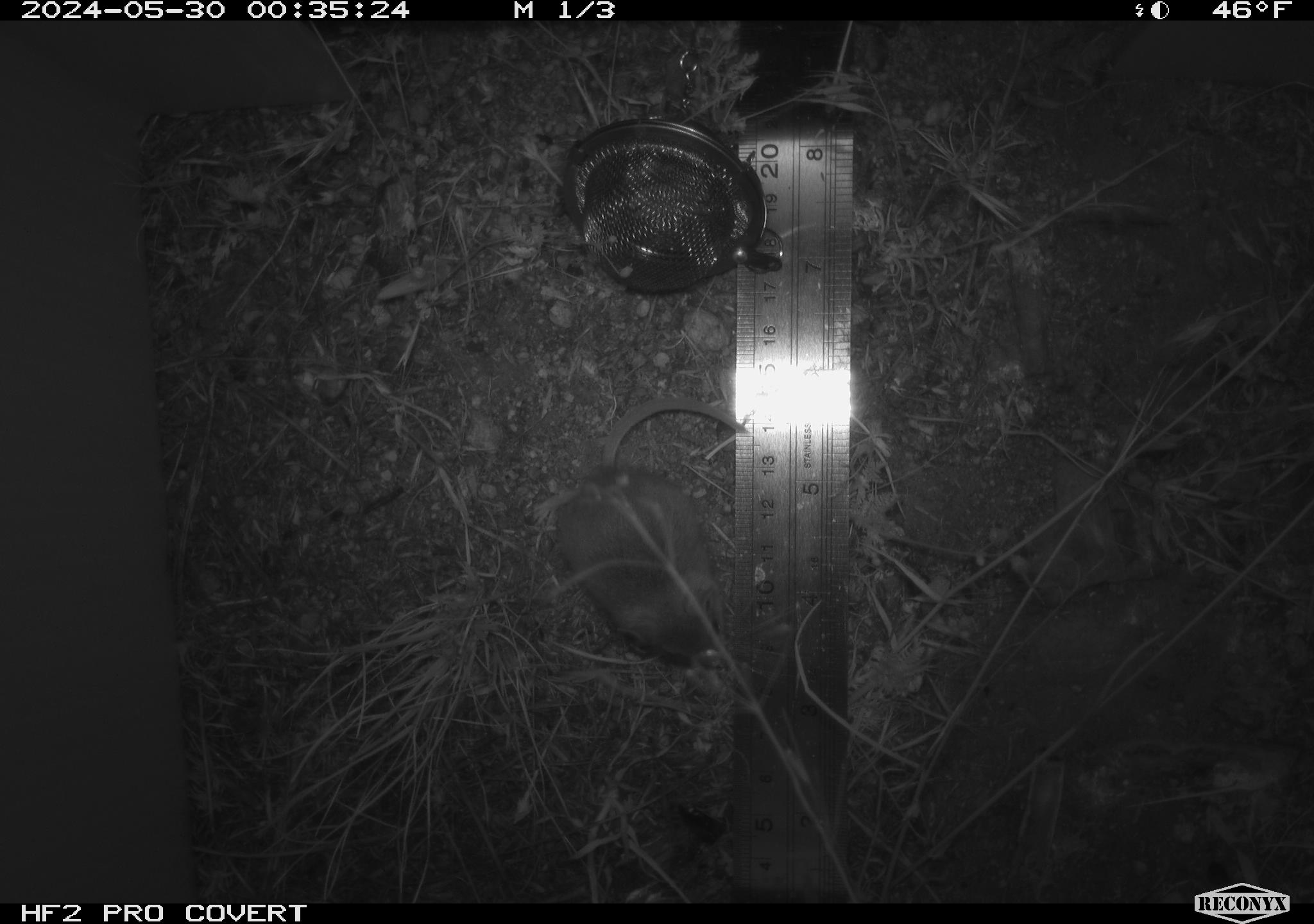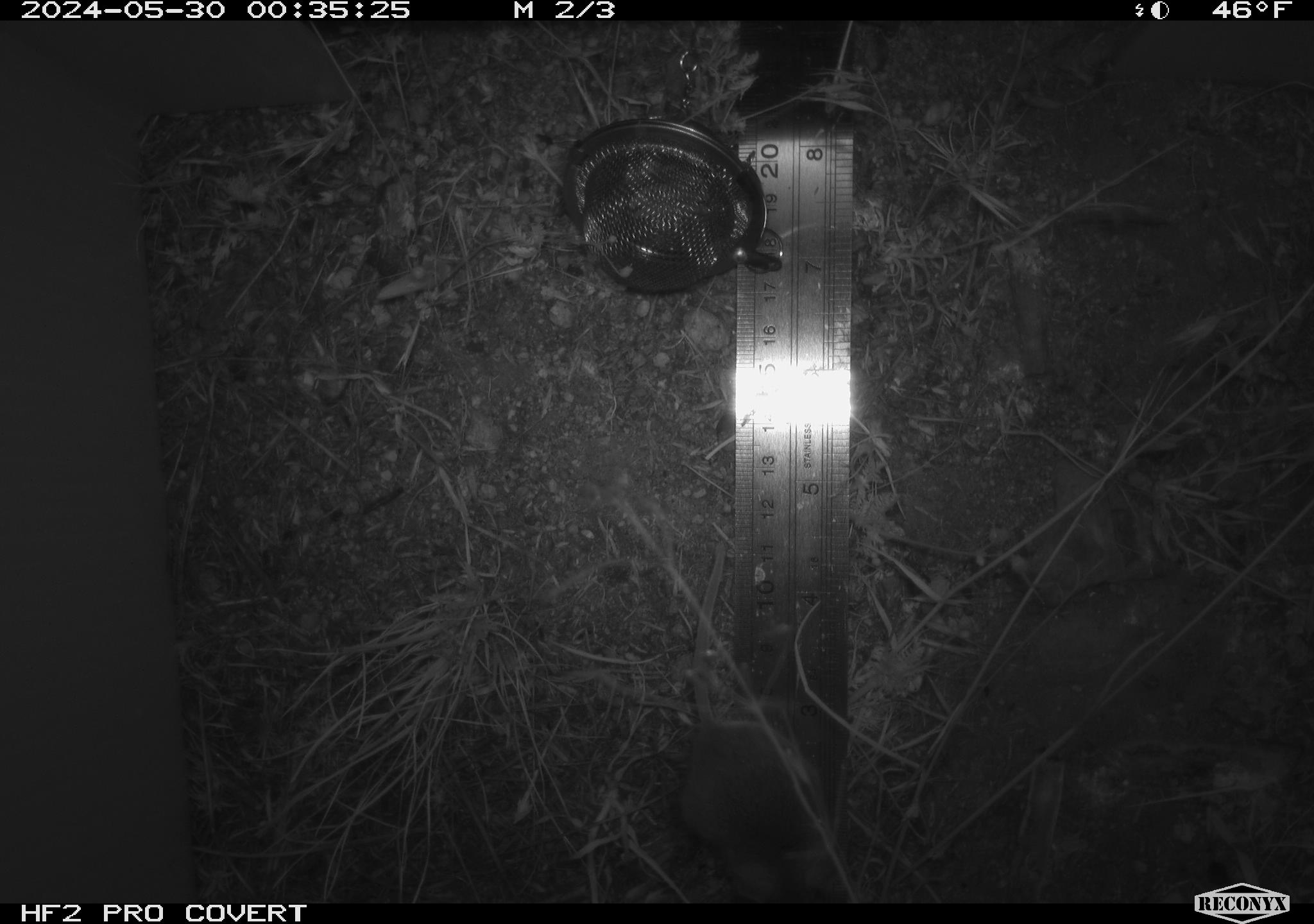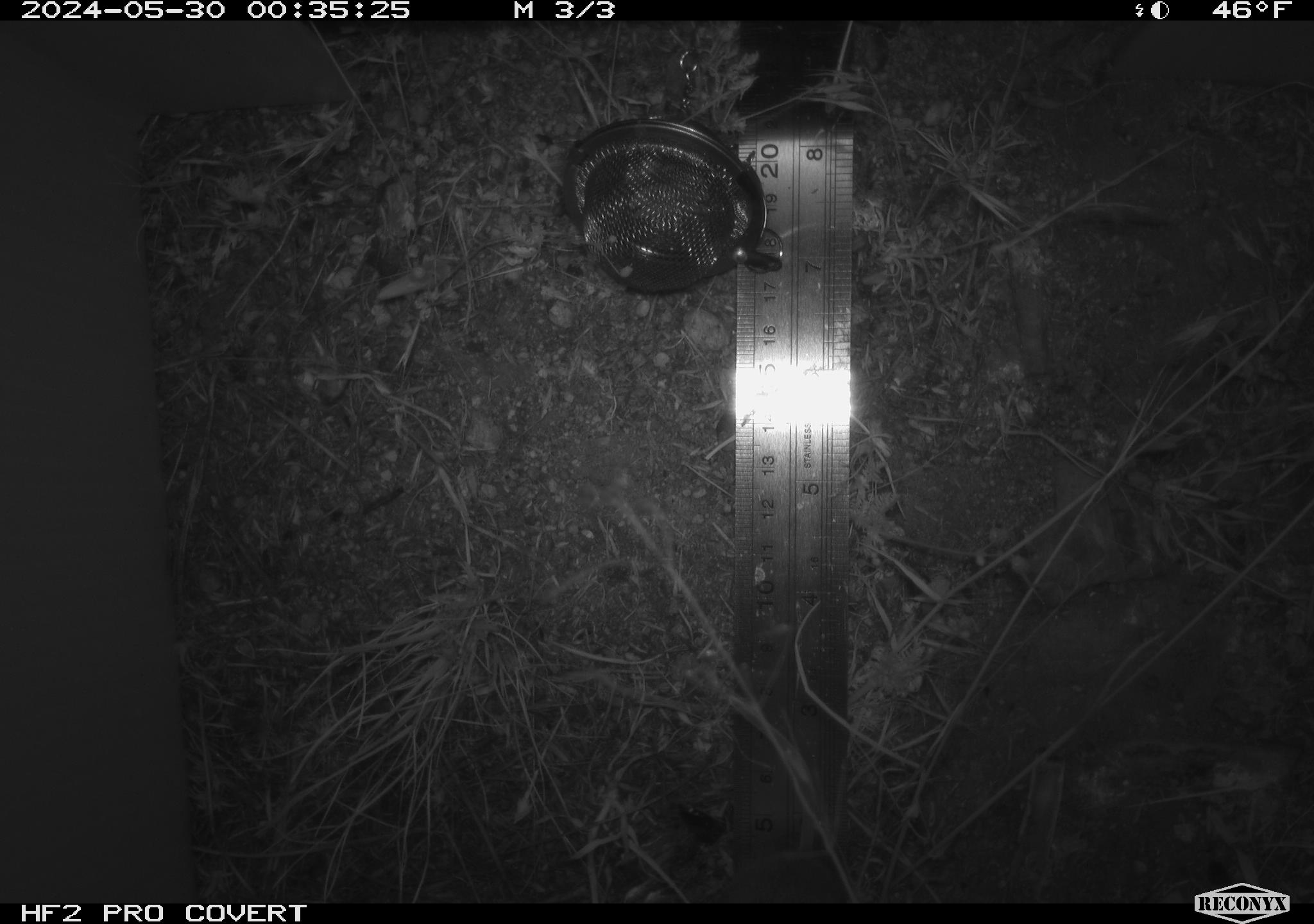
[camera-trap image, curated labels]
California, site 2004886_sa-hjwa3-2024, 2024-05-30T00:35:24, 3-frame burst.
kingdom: Animalia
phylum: Chordata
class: Mammalia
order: Rodentia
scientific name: Rodentia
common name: rodent